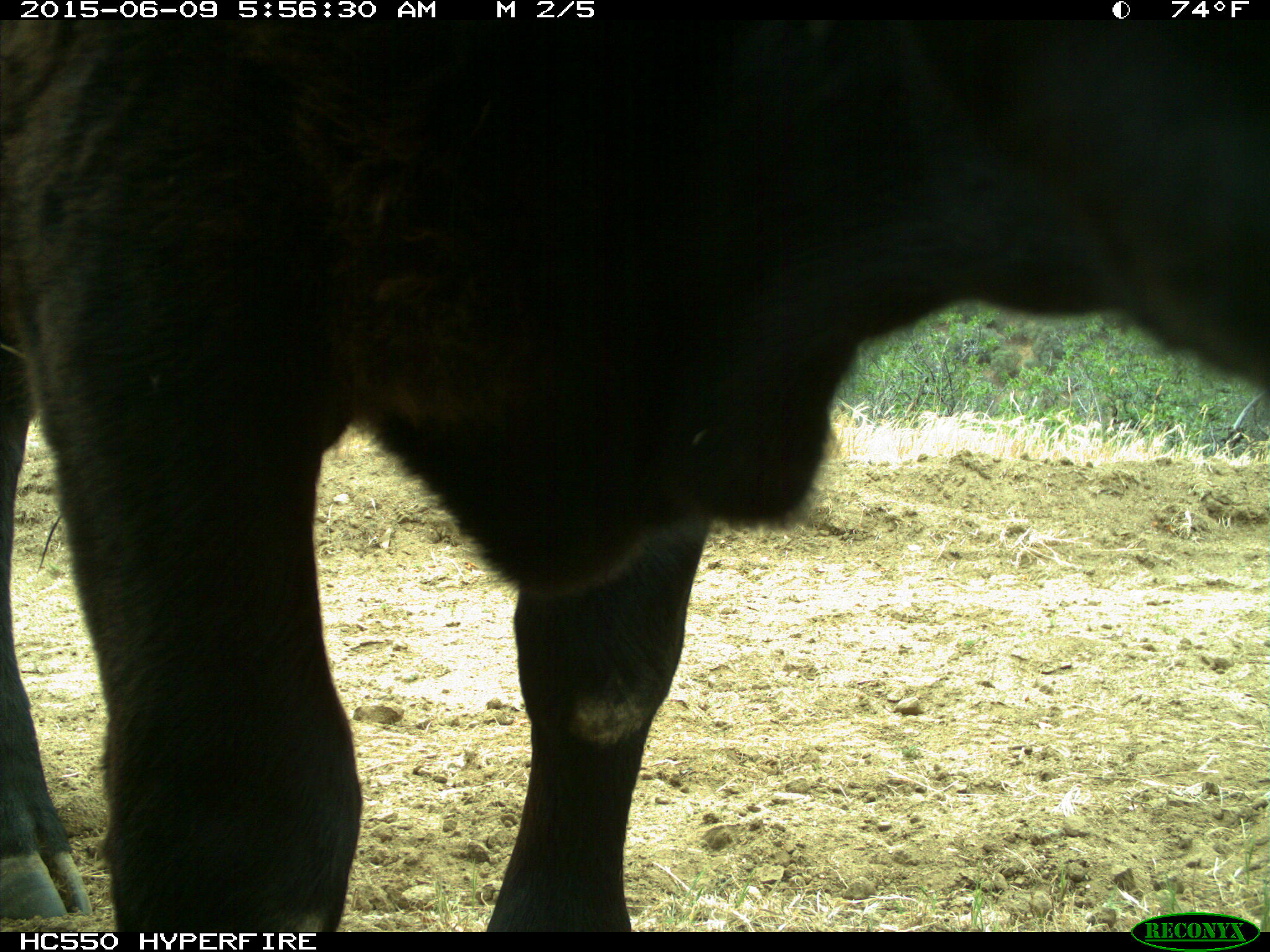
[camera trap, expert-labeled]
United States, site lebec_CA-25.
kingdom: Animalia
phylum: Chordata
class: Mammalia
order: Artiodactyla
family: Bovidae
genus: Bos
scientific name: Bos taurus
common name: domestic cow